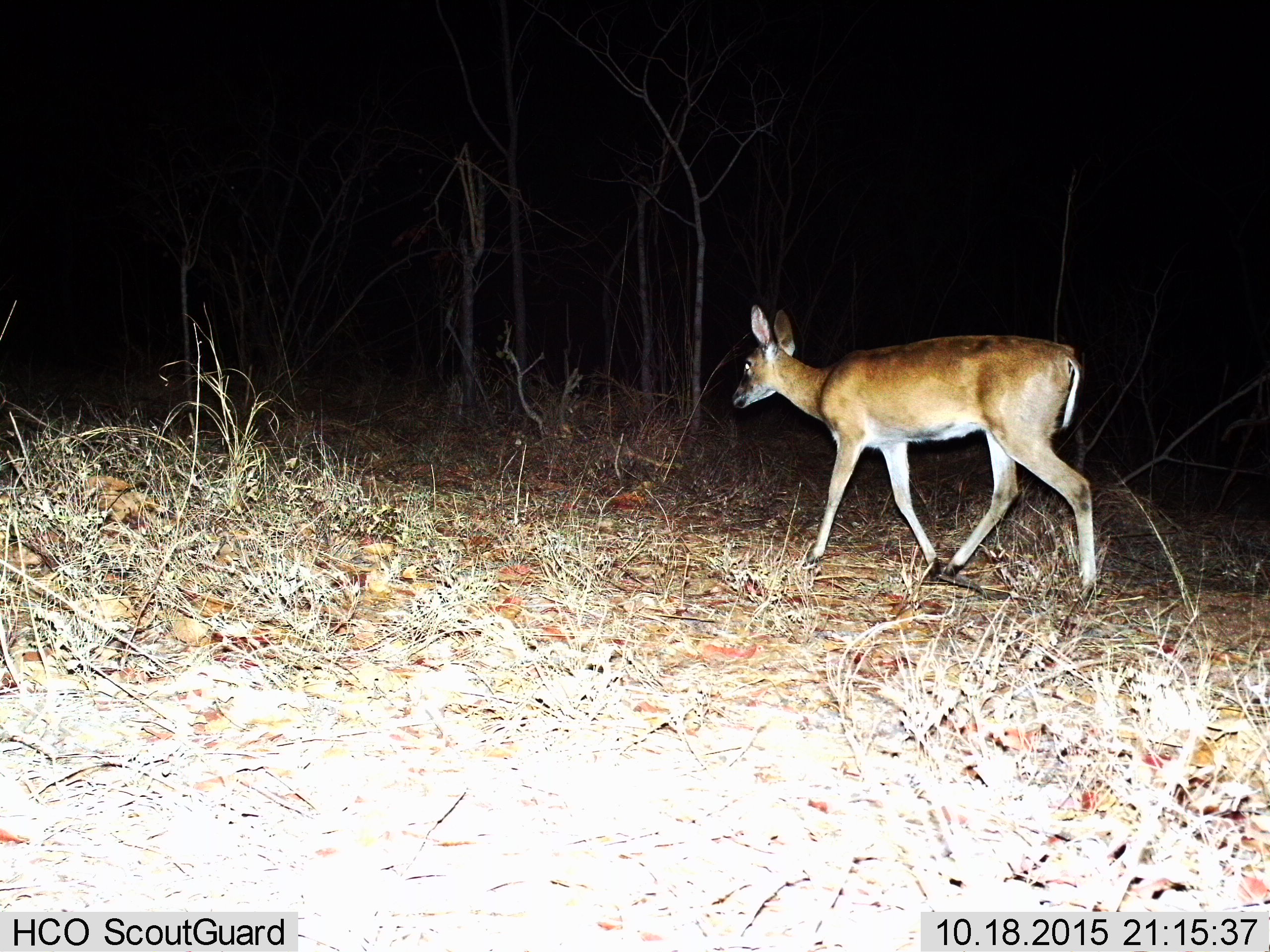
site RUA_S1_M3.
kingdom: Animalia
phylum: Chordata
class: Mammalia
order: Artiodactyla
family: Bovidae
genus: Sylvicapra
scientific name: Sylvicapra grimmia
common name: common duiker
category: duikercommongrey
Duikercommongrey (common duiker) (Sylvicapra grimmia), count 1. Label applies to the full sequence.